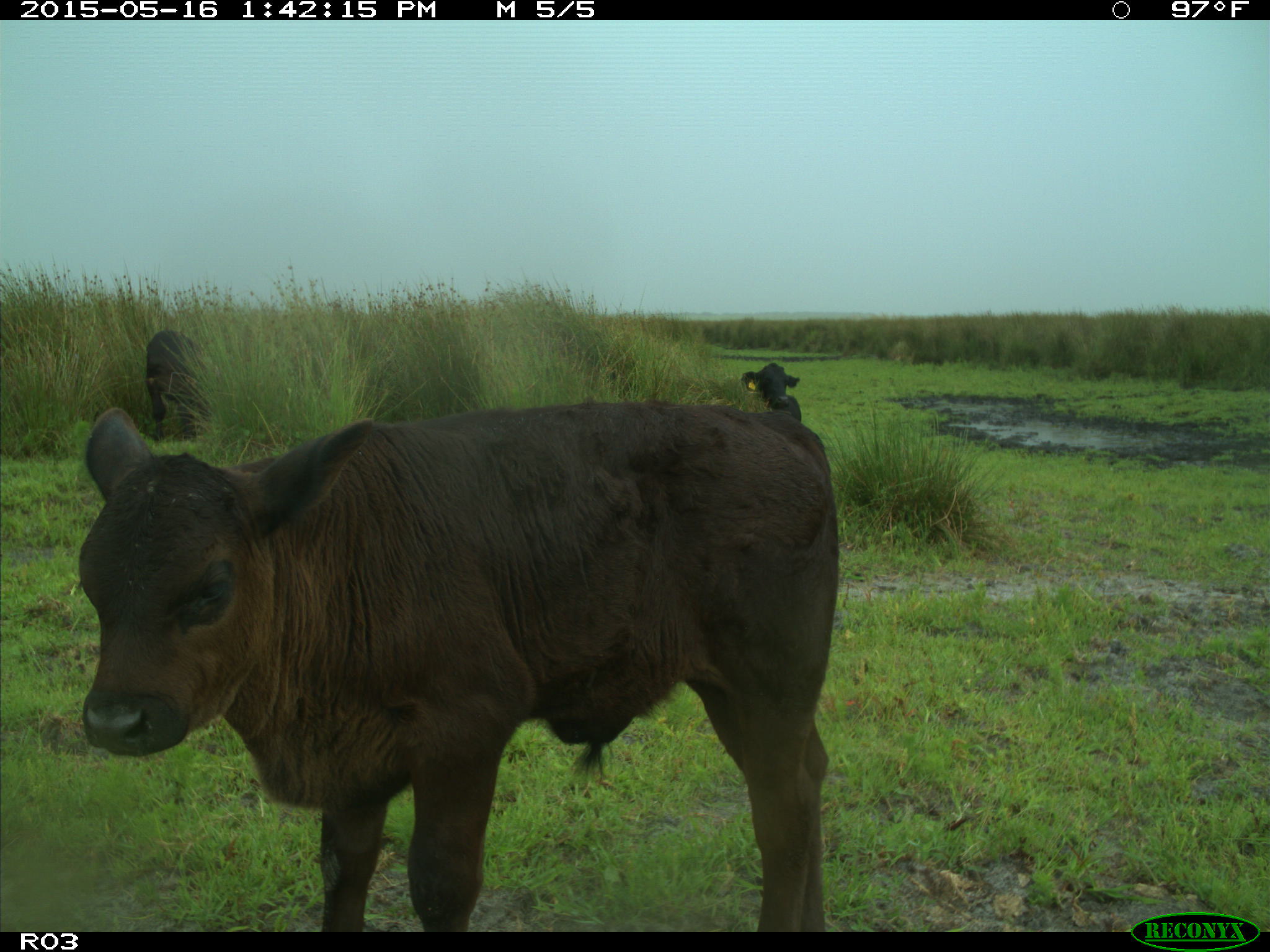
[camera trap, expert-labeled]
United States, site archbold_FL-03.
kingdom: Animalia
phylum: Chordata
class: Mammalia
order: Artiodactyla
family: Bovidae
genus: Bos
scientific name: Bos taurus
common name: domestic cow